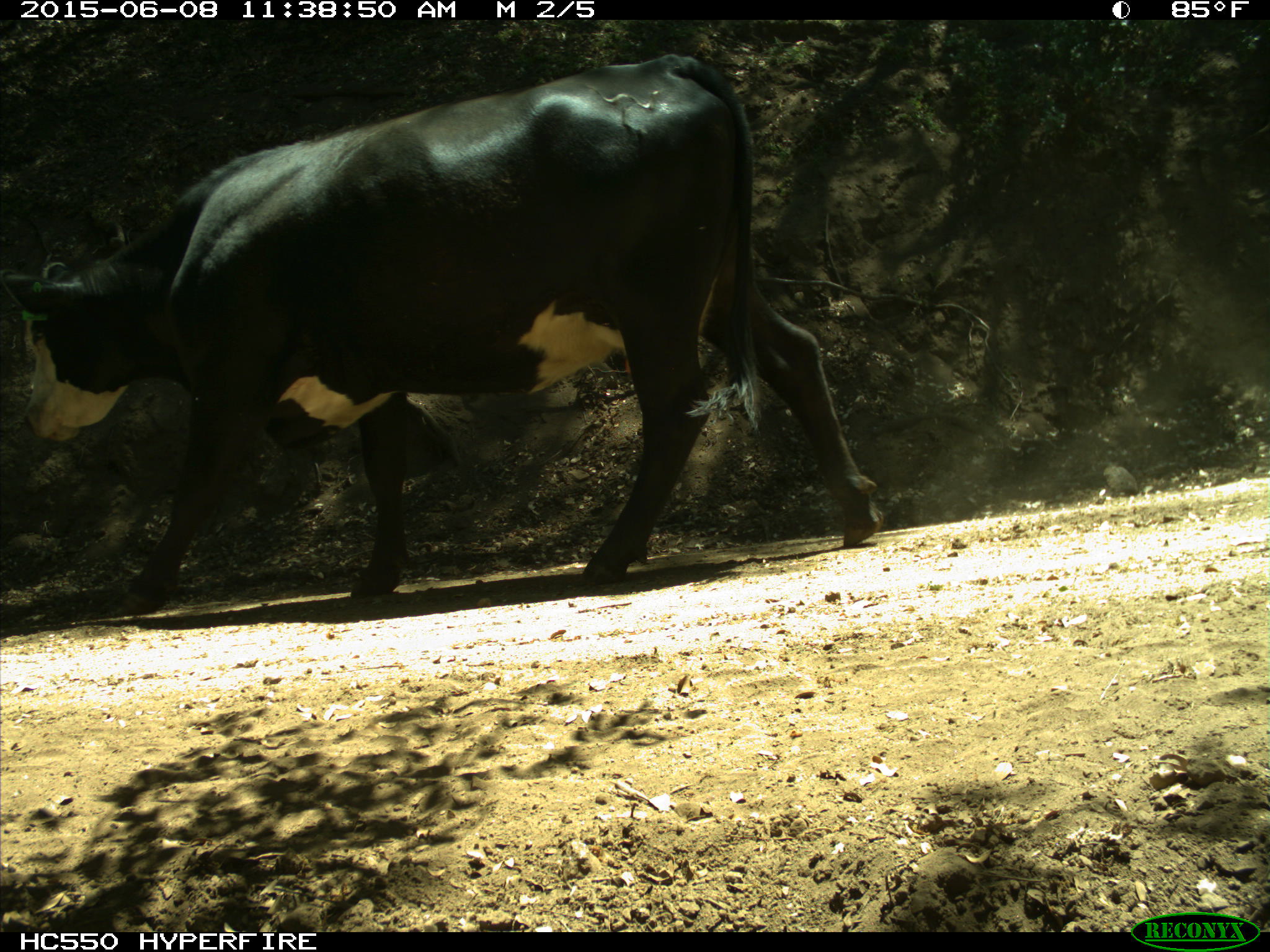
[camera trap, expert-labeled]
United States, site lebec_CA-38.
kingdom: Animalia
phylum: Chordata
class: Mammalia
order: Artiodactyla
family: Bovidae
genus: Bos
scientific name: Bos taurus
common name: domestic cow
Bos taurus (domestic cow).